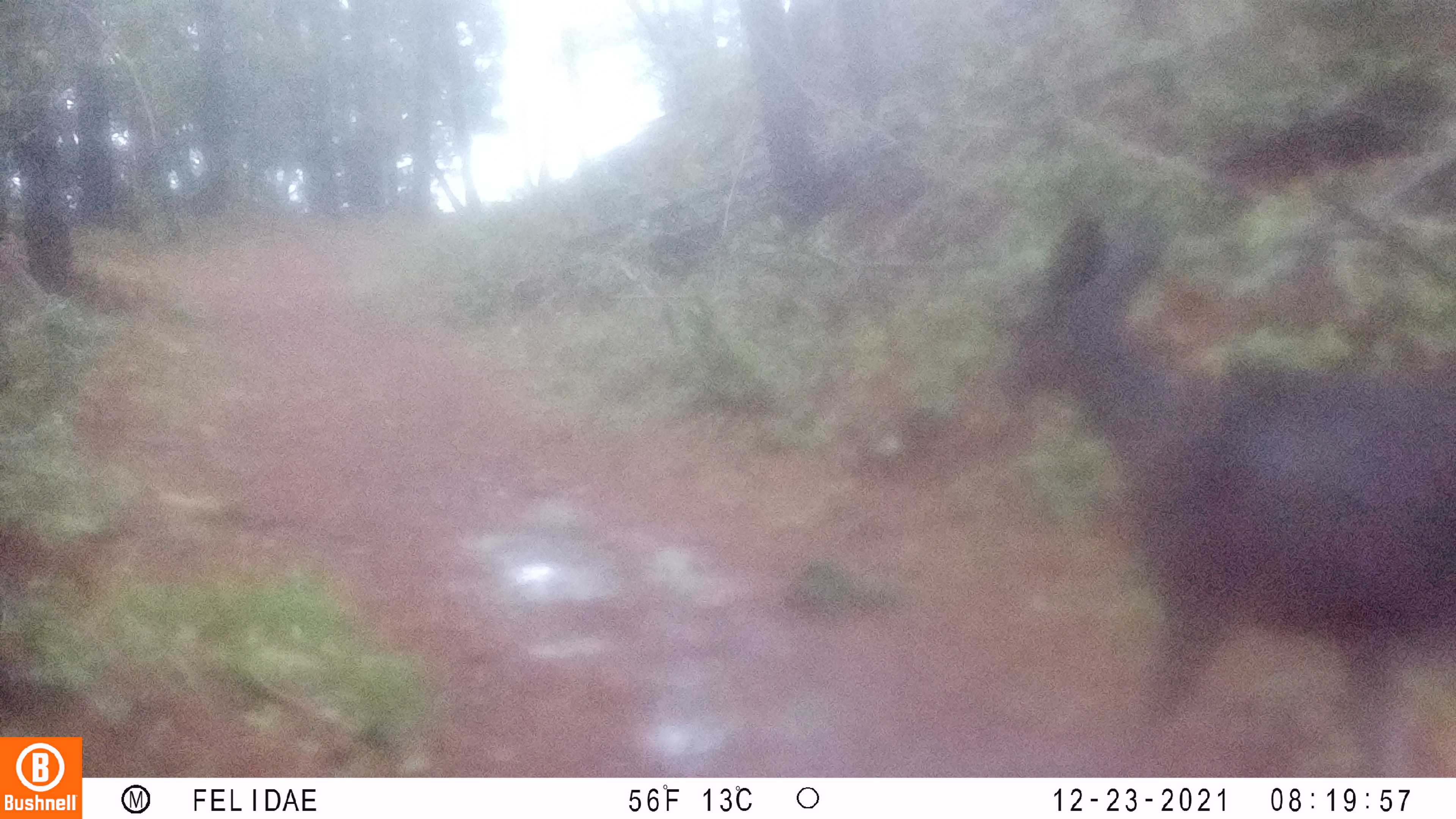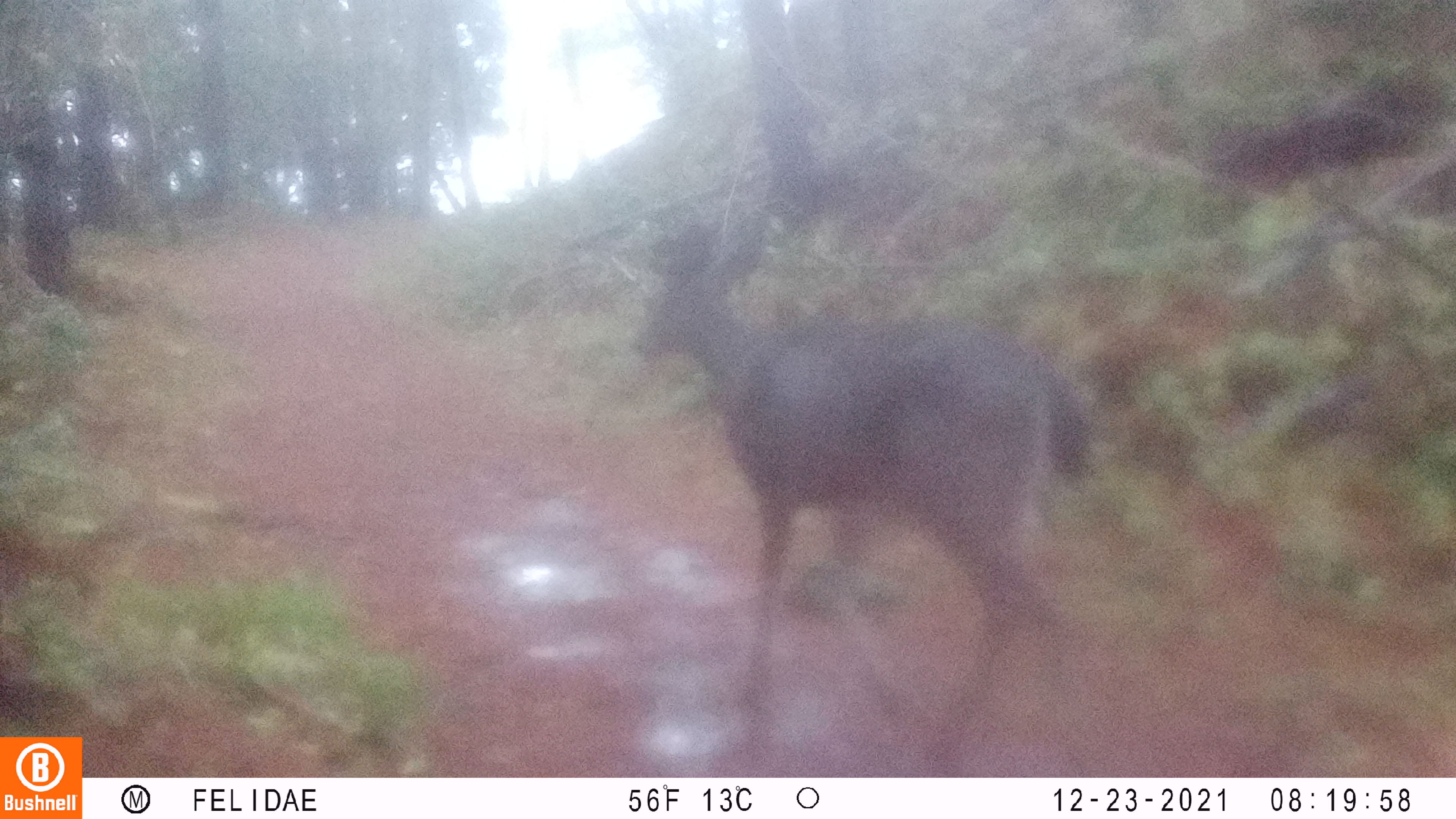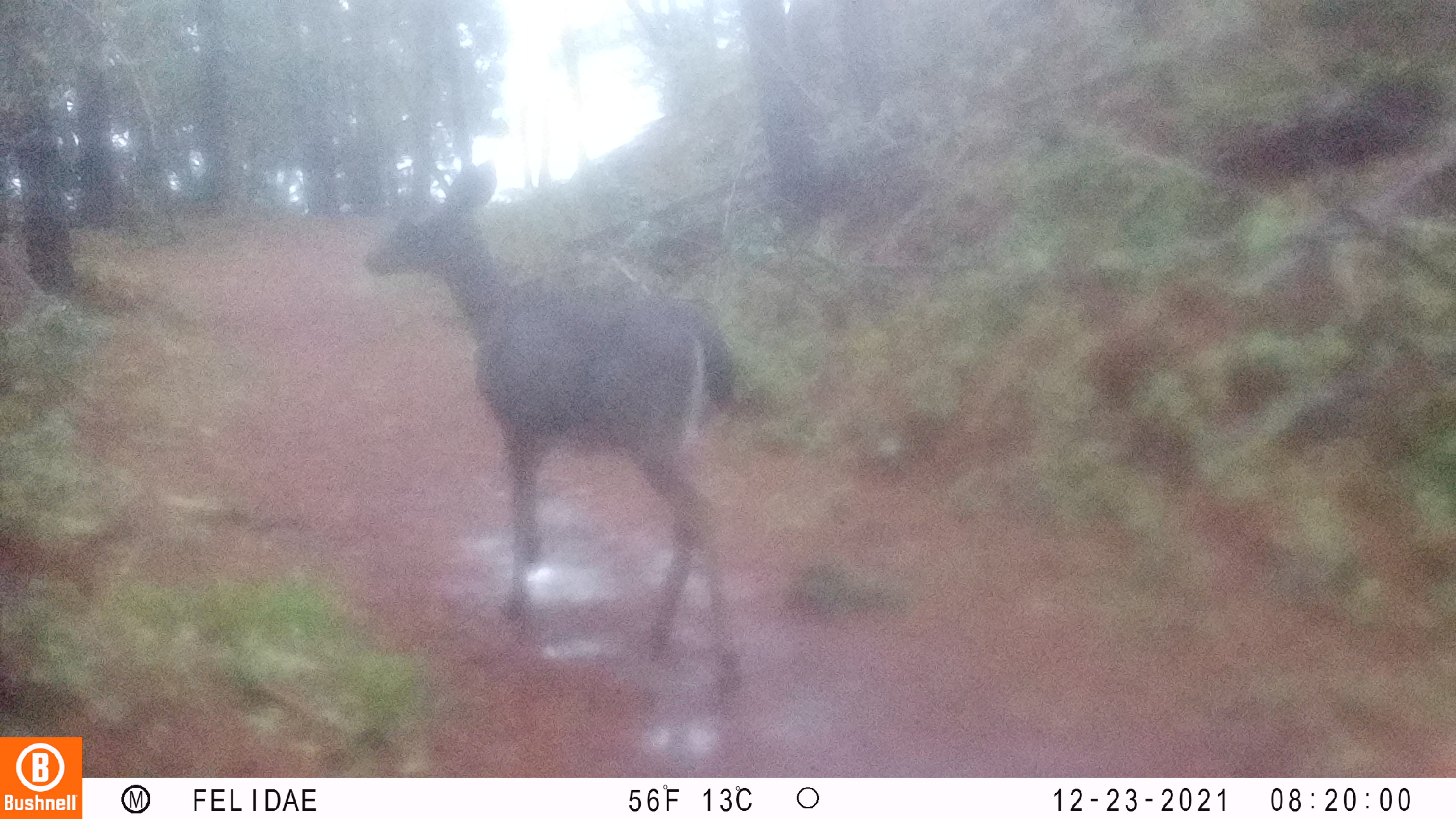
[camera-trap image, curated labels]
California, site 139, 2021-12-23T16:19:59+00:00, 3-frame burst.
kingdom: Animalia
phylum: Chordata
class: Mammalia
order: Artiodactyla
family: Cervidae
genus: Odocoileus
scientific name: Odocoileus hemionus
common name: mule deer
Mule deer (Odocoileus hemionus).